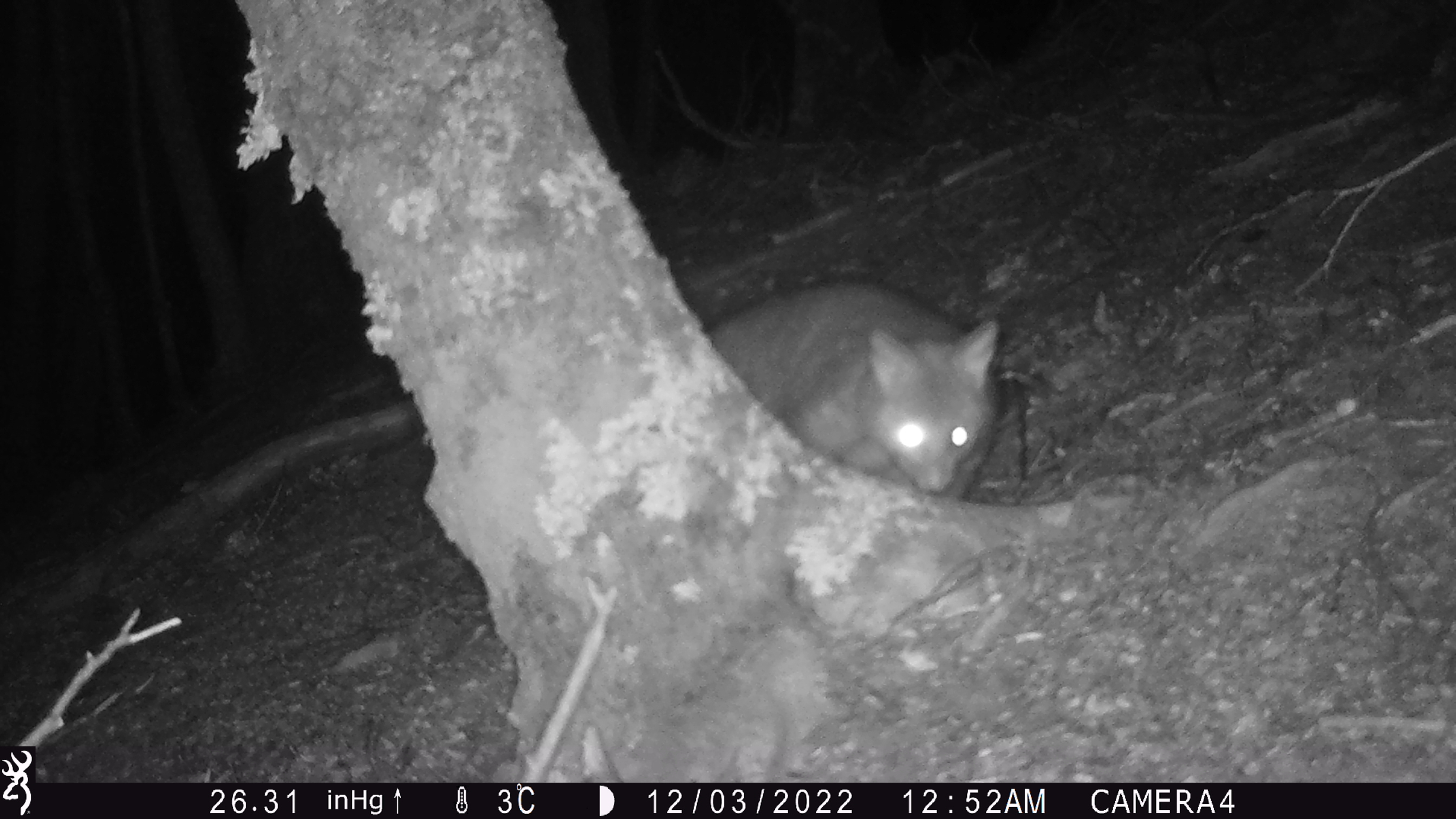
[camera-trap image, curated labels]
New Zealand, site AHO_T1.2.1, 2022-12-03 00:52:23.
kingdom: Animalia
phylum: Chordata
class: Mammalia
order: Diprotodontia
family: Phalangeridae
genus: Trichosurus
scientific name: Trichosurus vulpecula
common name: common brushtail possum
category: possum